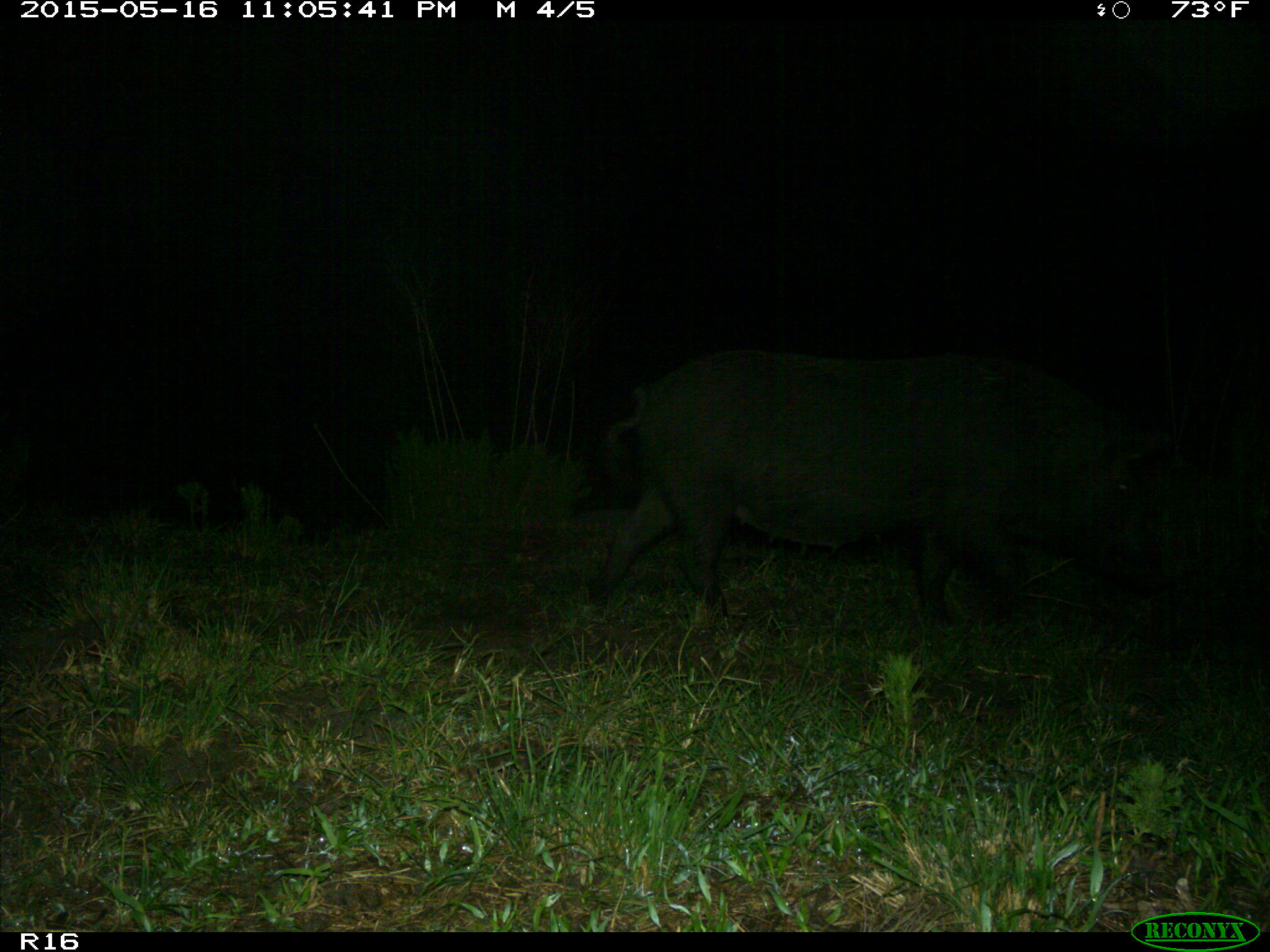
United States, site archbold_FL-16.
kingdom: Animalia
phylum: Chordata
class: Mammalia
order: Artiodactyla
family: Suidae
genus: Sus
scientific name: Sus scrofa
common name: wild boar